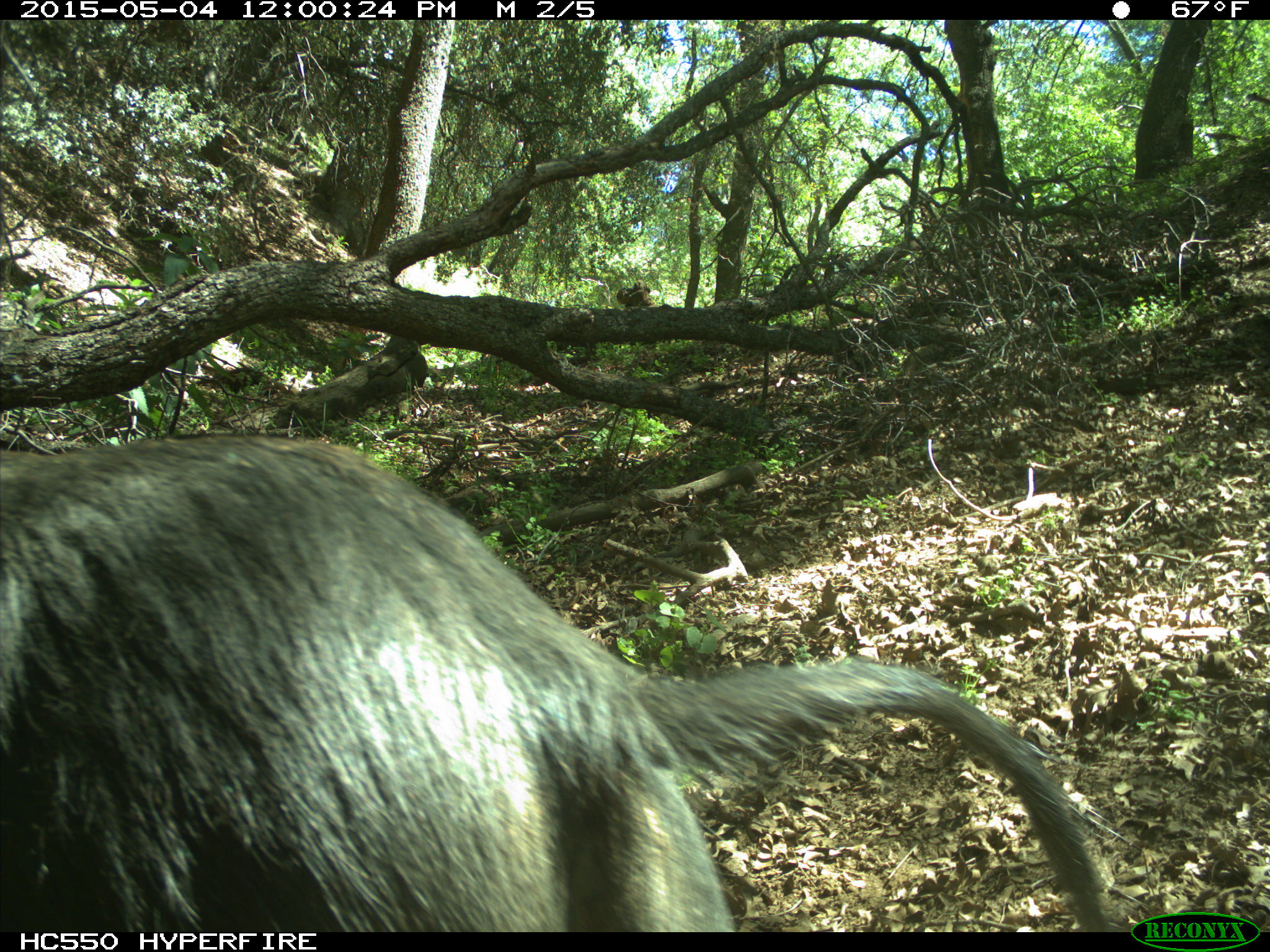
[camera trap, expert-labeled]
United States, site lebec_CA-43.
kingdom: Animalia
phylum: Chordata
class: Mammalia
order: Artiodactyla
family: Suidae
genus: Sus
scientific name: Sus scrofa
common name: wild boar